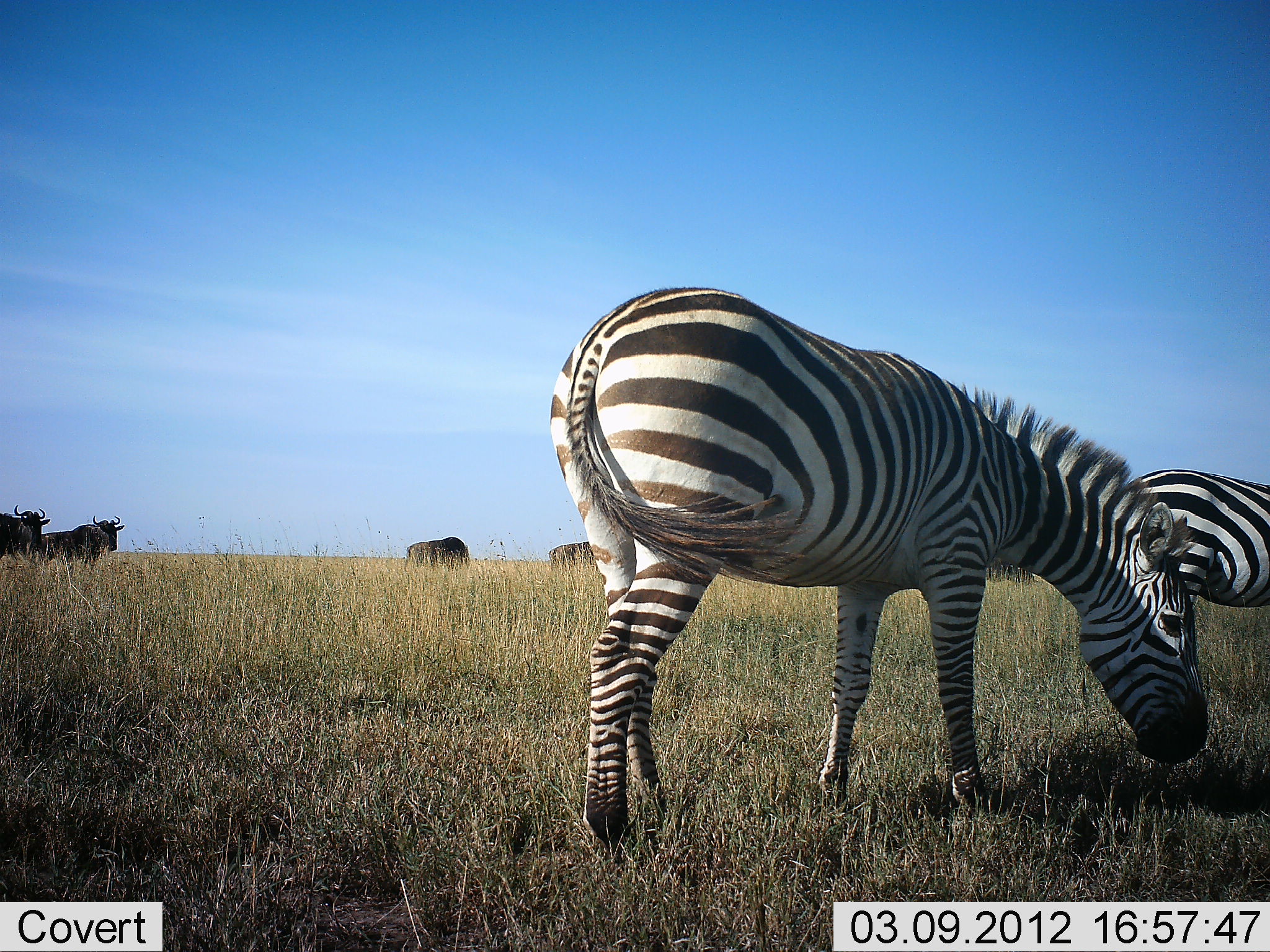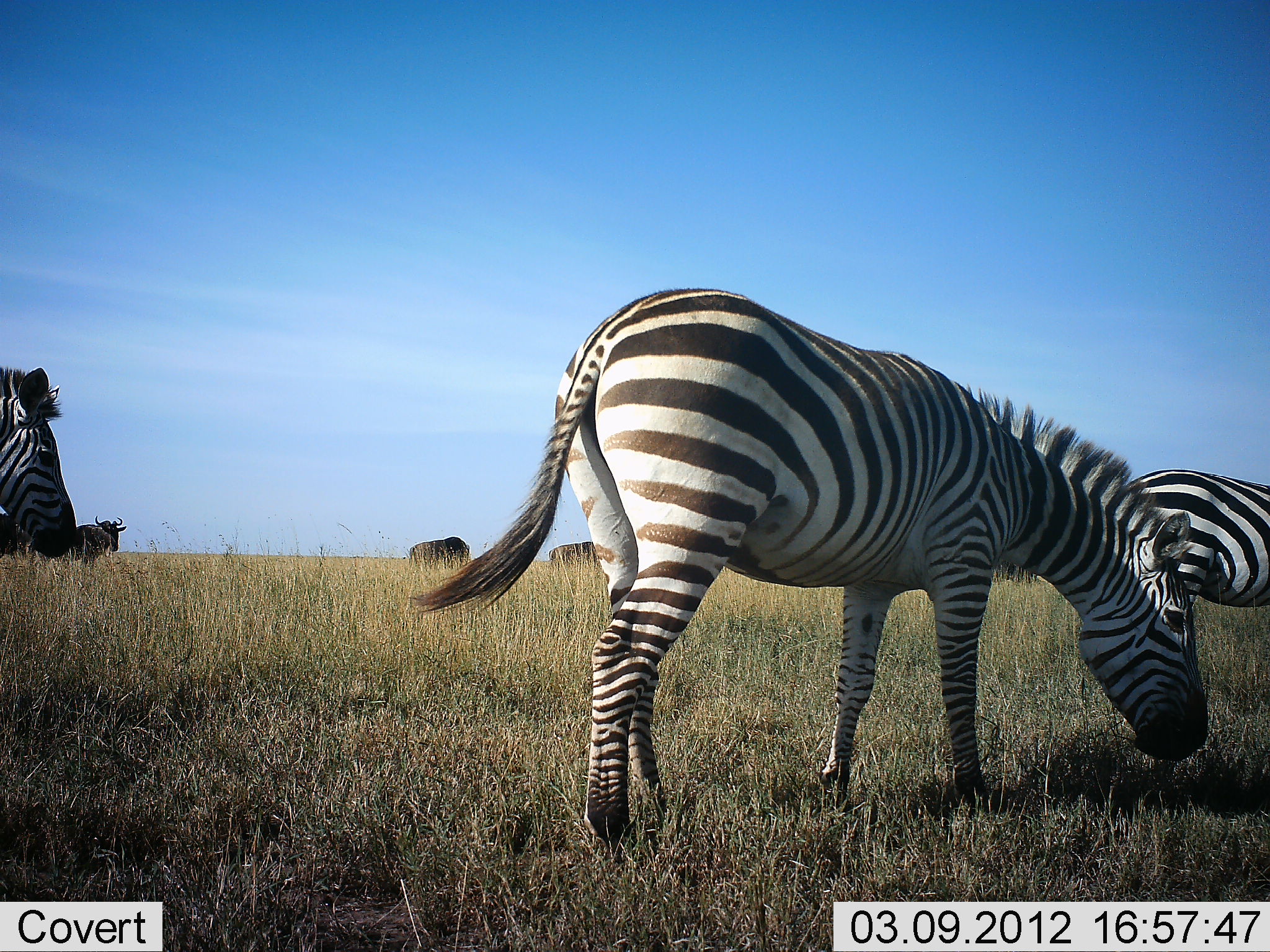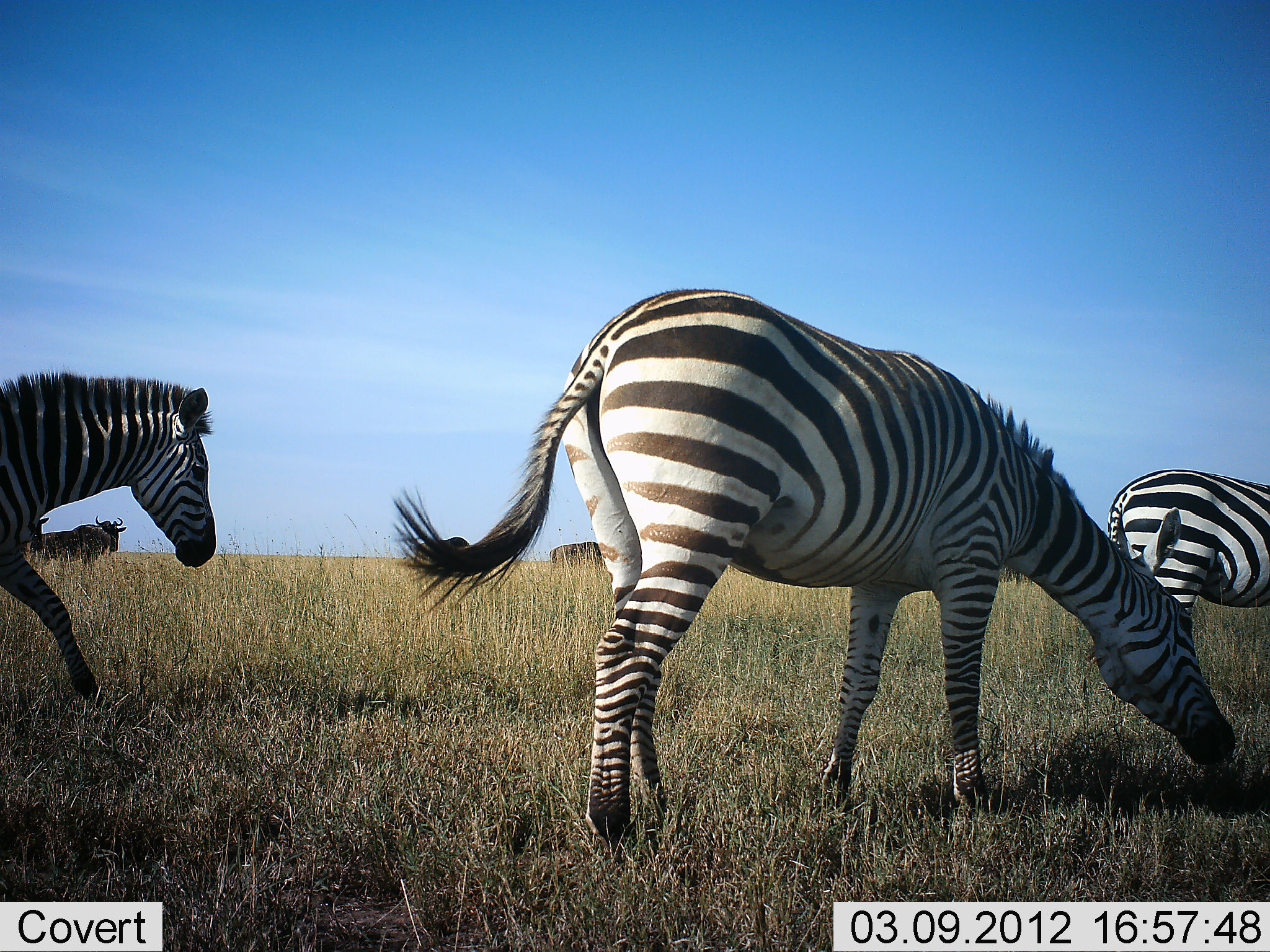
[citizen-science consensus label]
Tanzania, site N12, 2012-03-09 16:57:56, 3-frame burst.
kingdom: Animalia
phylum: Chordata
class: Mammalia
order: Artiodactyla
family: Bovidae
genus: Connochaetes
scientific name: Connochaetes taurinus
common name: blue wildebeest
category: wildebeest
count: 4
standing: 92%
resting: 0%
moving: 24%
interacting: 0%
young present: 0%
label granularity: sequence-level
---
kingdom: Animalia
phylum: Chordata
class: Mammalia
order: Perissodactyla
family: Equidae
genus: Equus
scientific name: Equus quagga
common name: plains zebra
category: zebra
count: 3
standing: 45%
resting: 0%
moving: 61%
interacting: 0%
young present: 0%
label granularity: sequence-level